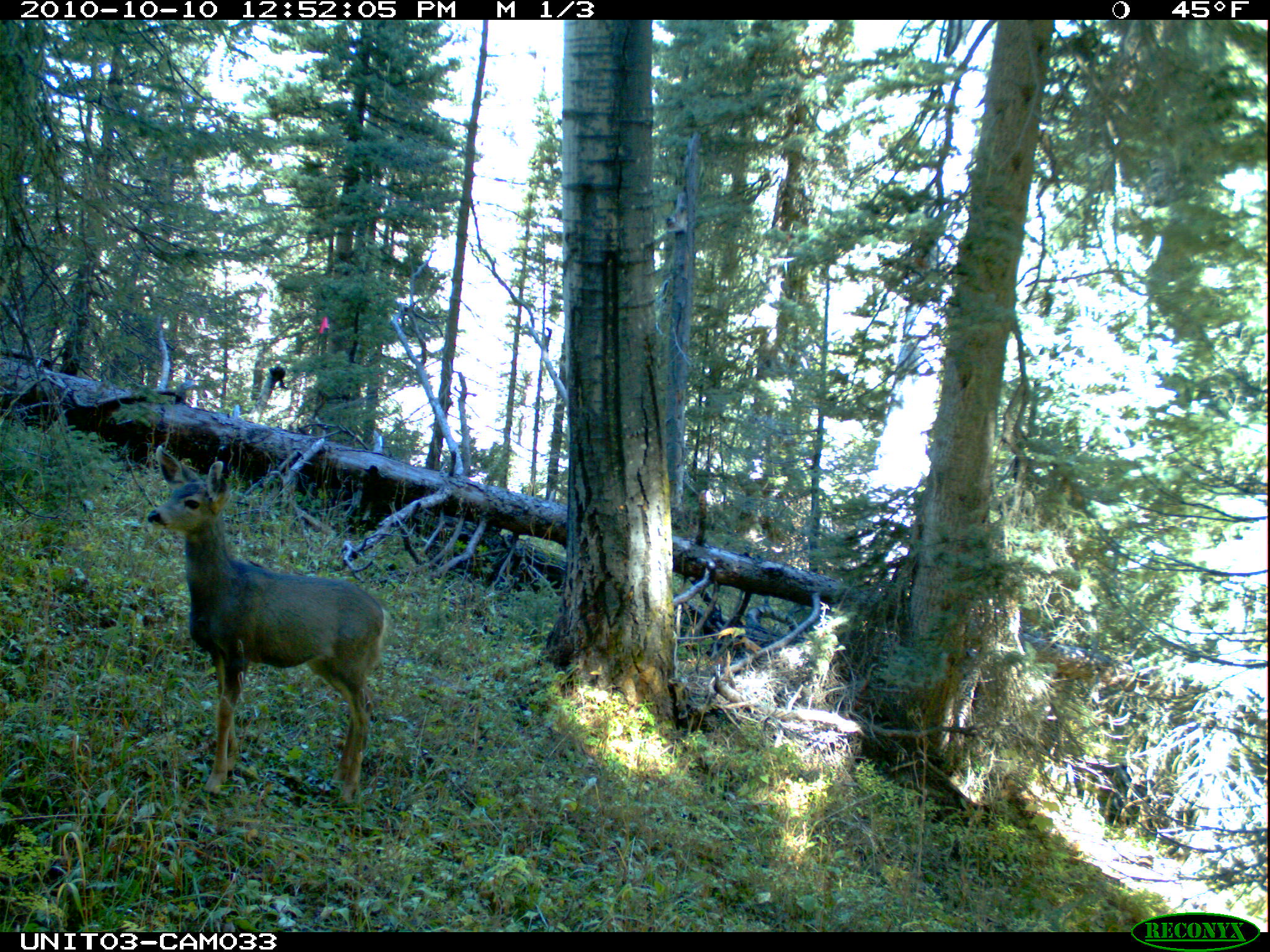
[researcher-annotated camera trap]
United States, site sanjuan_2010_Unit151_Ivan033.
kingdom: Animalia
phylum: Chordata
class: Mammalia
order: Artiodactyla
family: Cervidae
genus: Odocoileus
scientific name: Odocoileus hemionus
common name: mule deer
Odocoileus hemionus (mule deer).